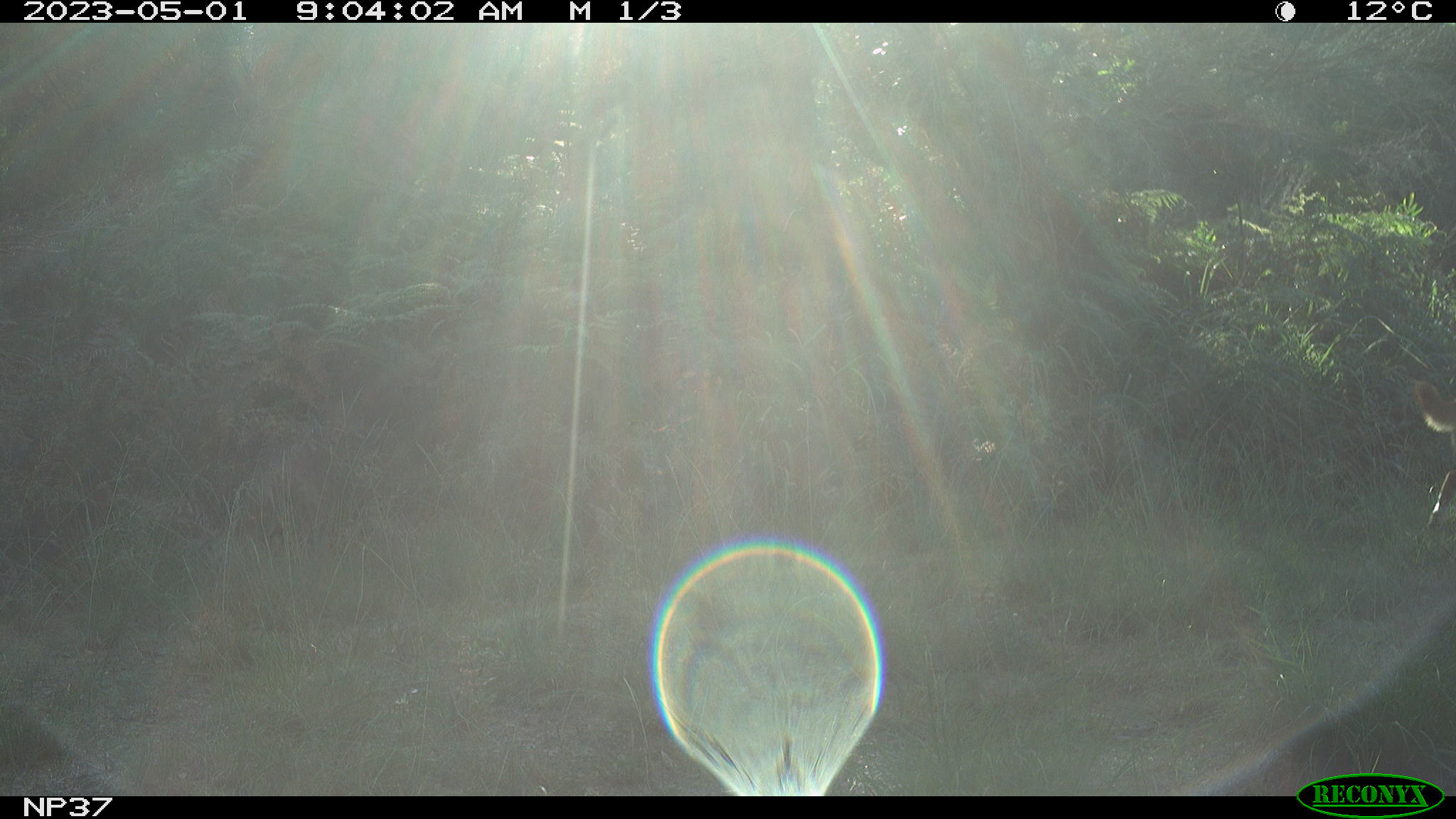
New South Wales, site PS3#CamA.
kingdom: Animalia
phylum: Chordata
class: Mammalia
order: Carnivora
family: Canidae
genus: Canis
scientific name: Canis familiaris dingo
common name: dingo